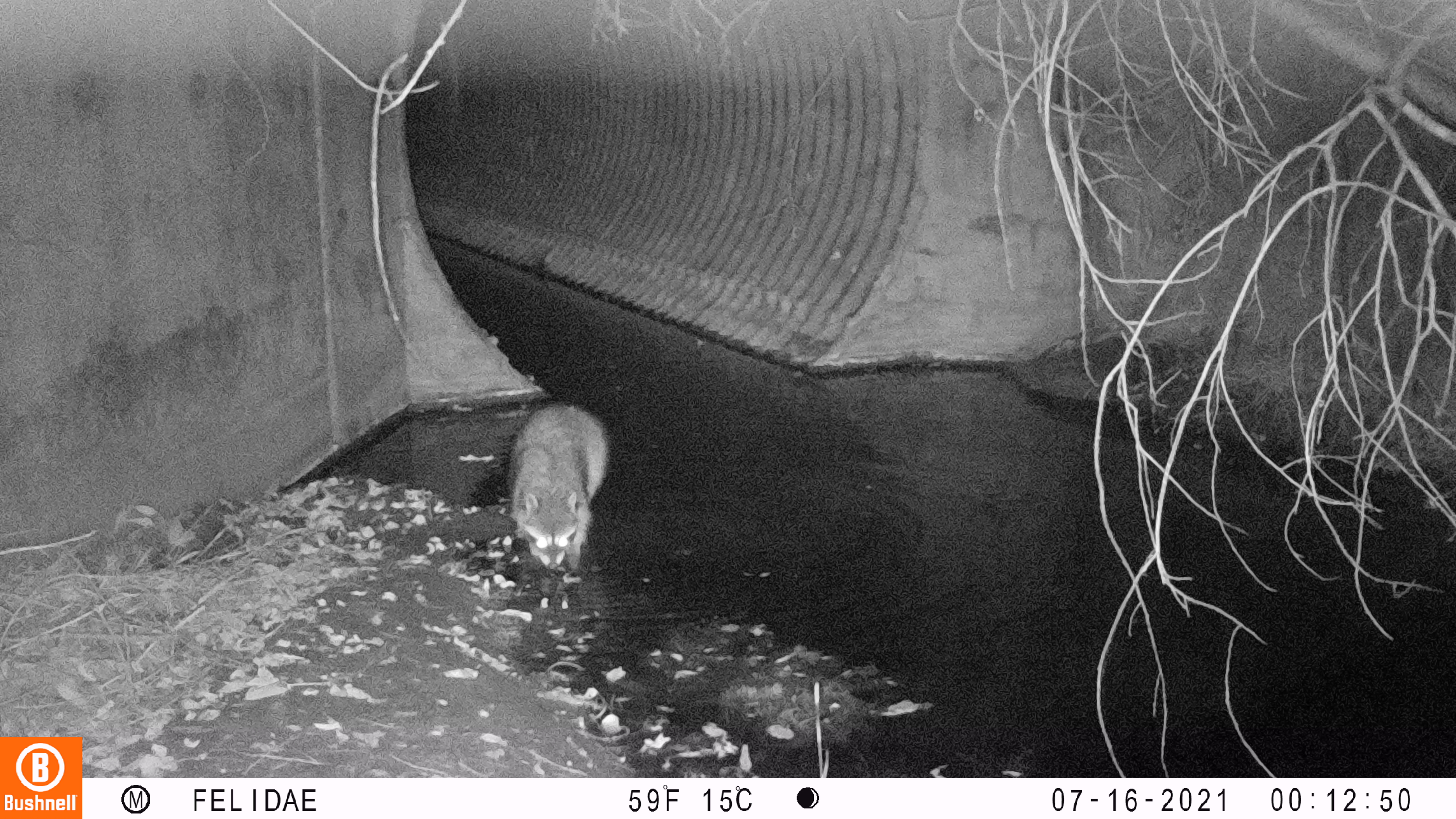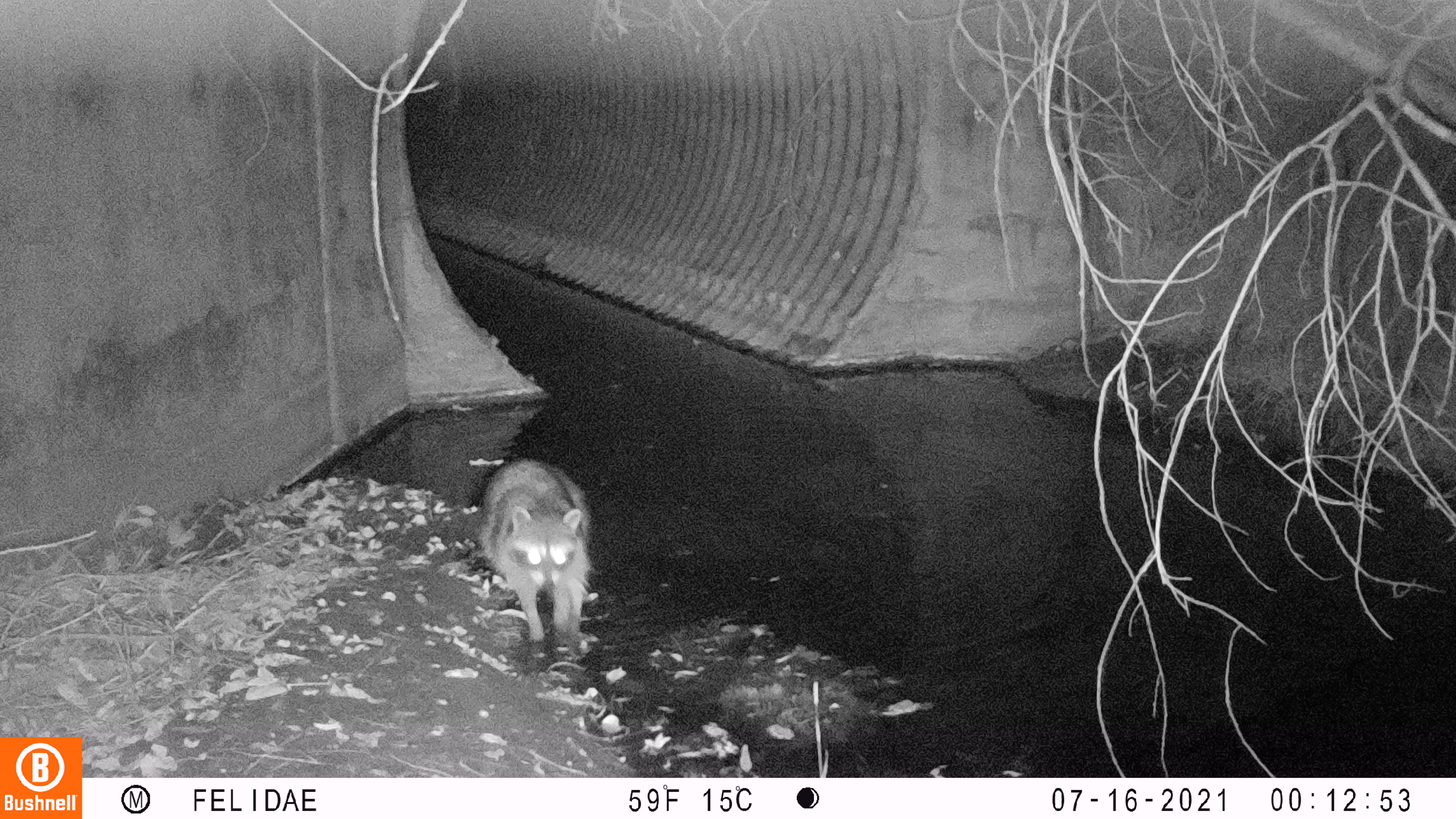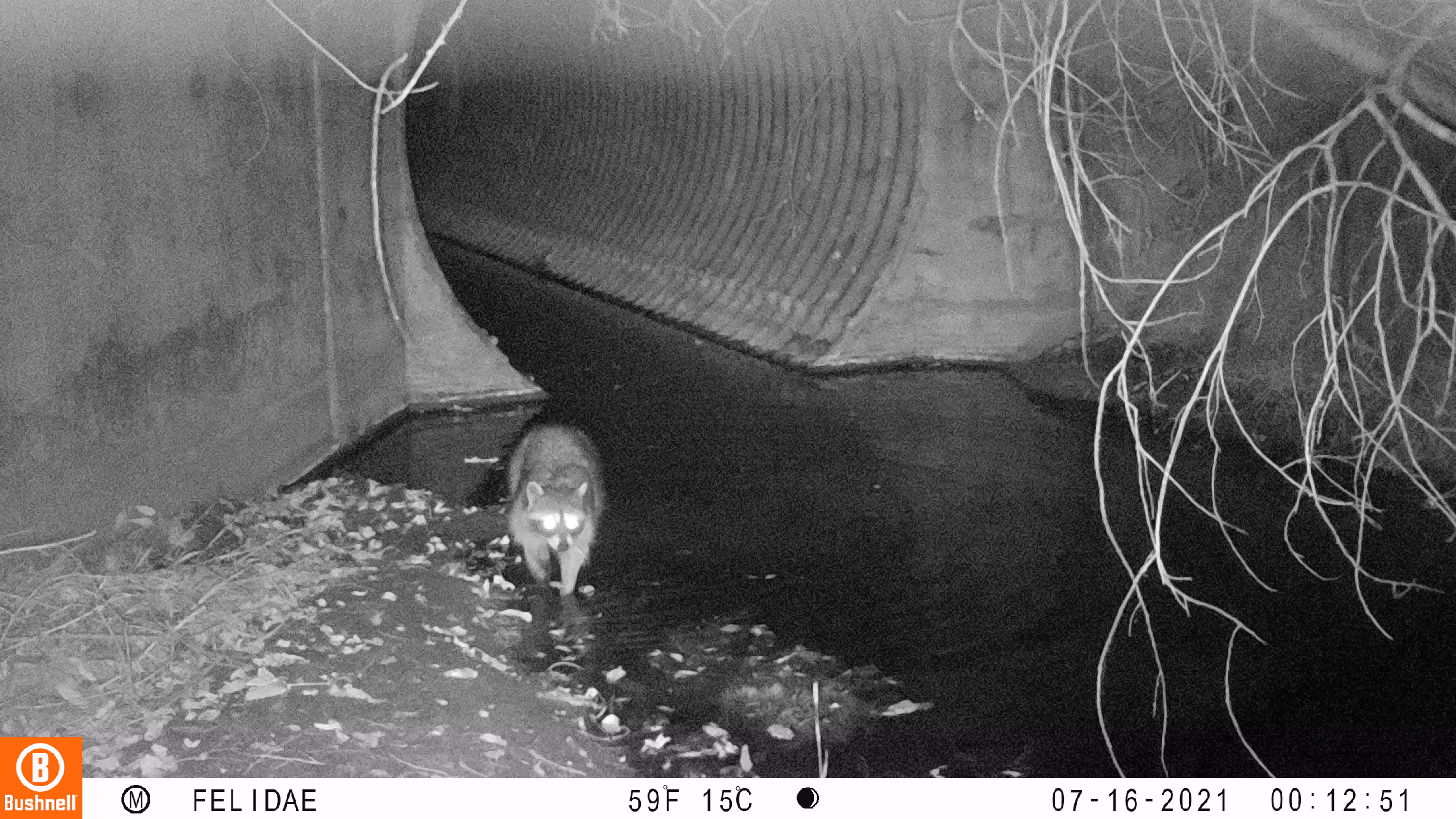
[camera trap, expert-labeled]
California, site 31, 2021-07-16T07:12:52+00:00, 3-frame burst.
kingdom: Animalia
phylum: Chordata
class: Mammalia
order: Carnivora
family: Procyonidae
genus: Procyon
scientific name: Procyon lotor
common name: raccoon